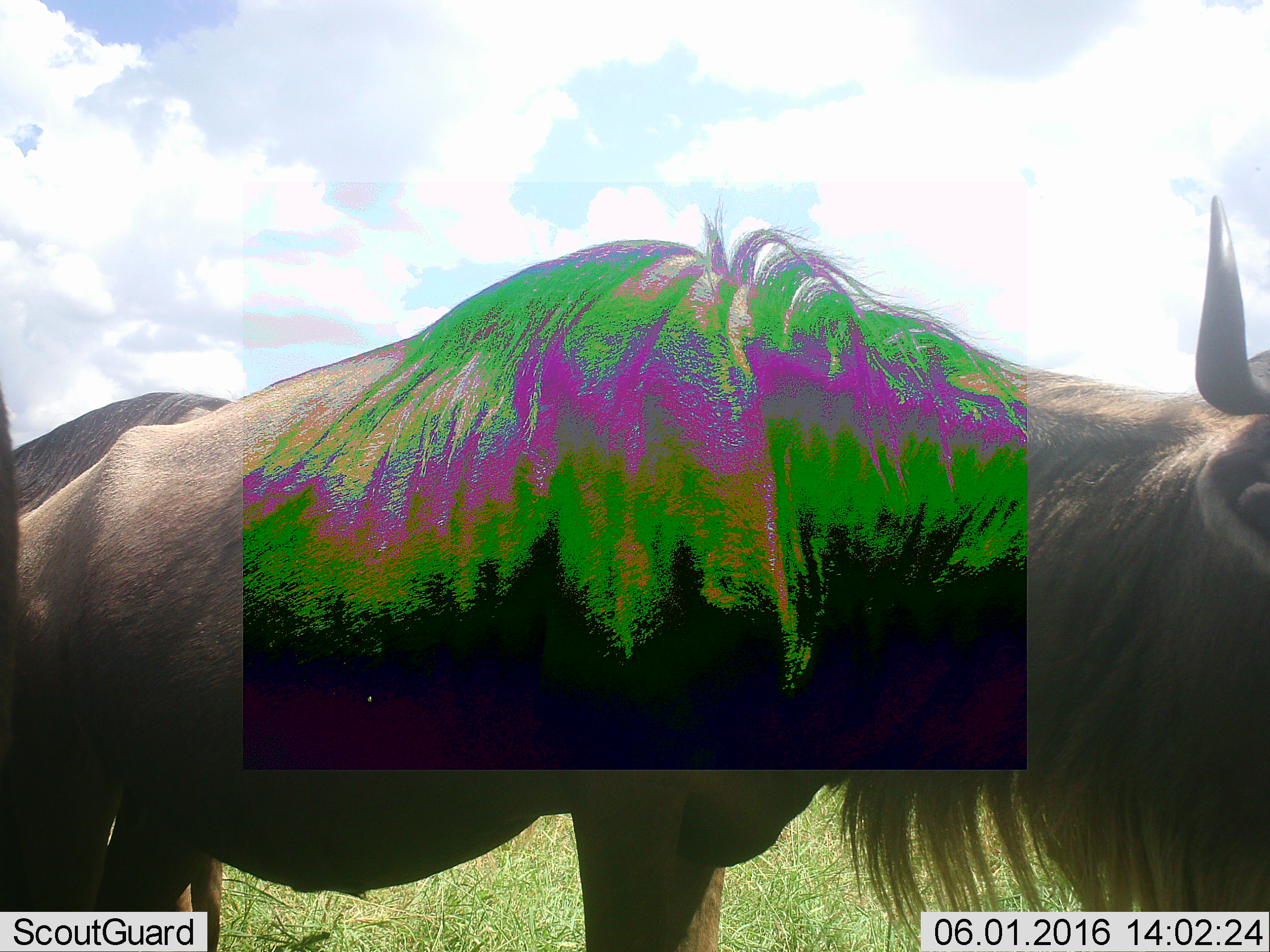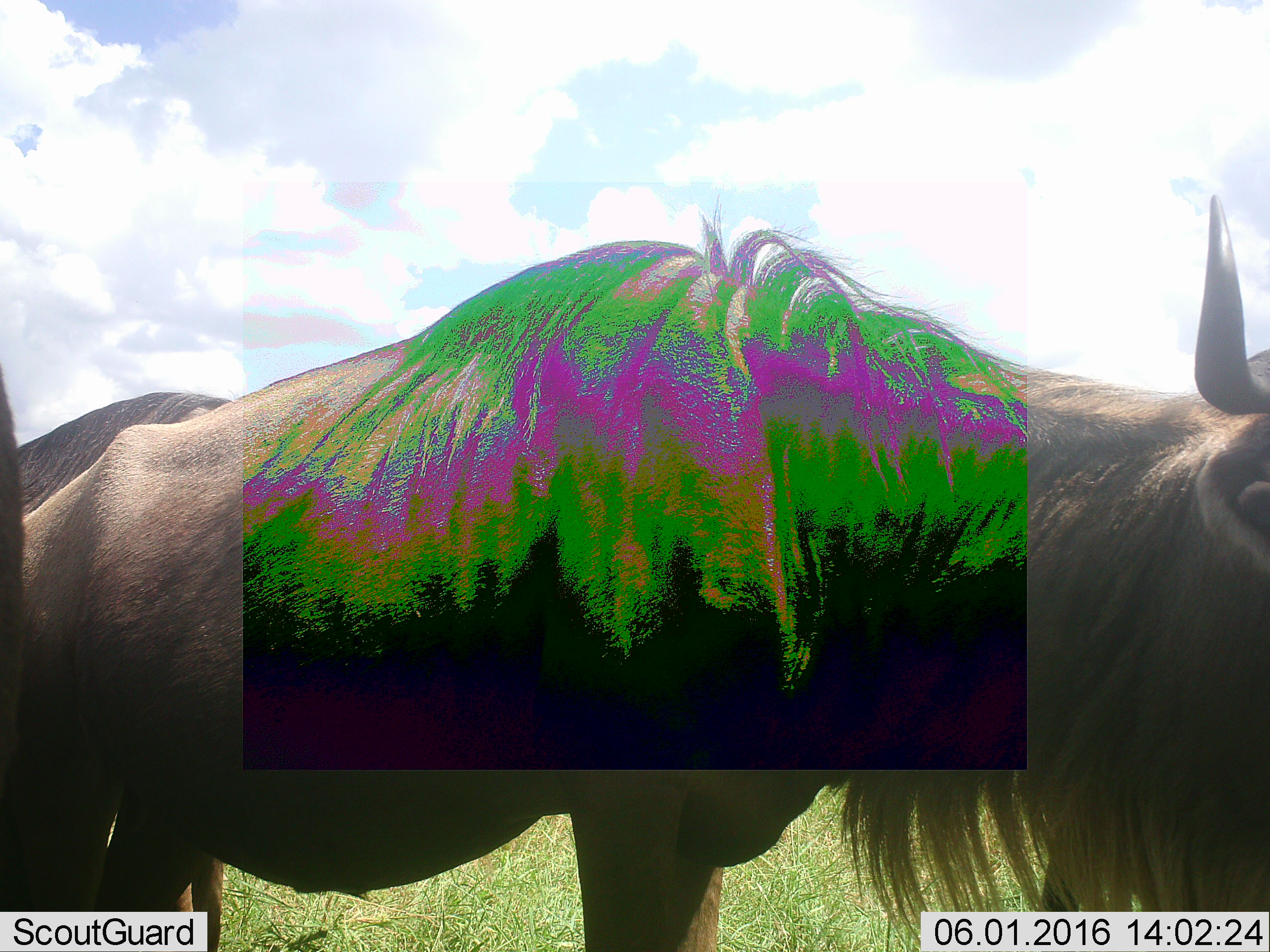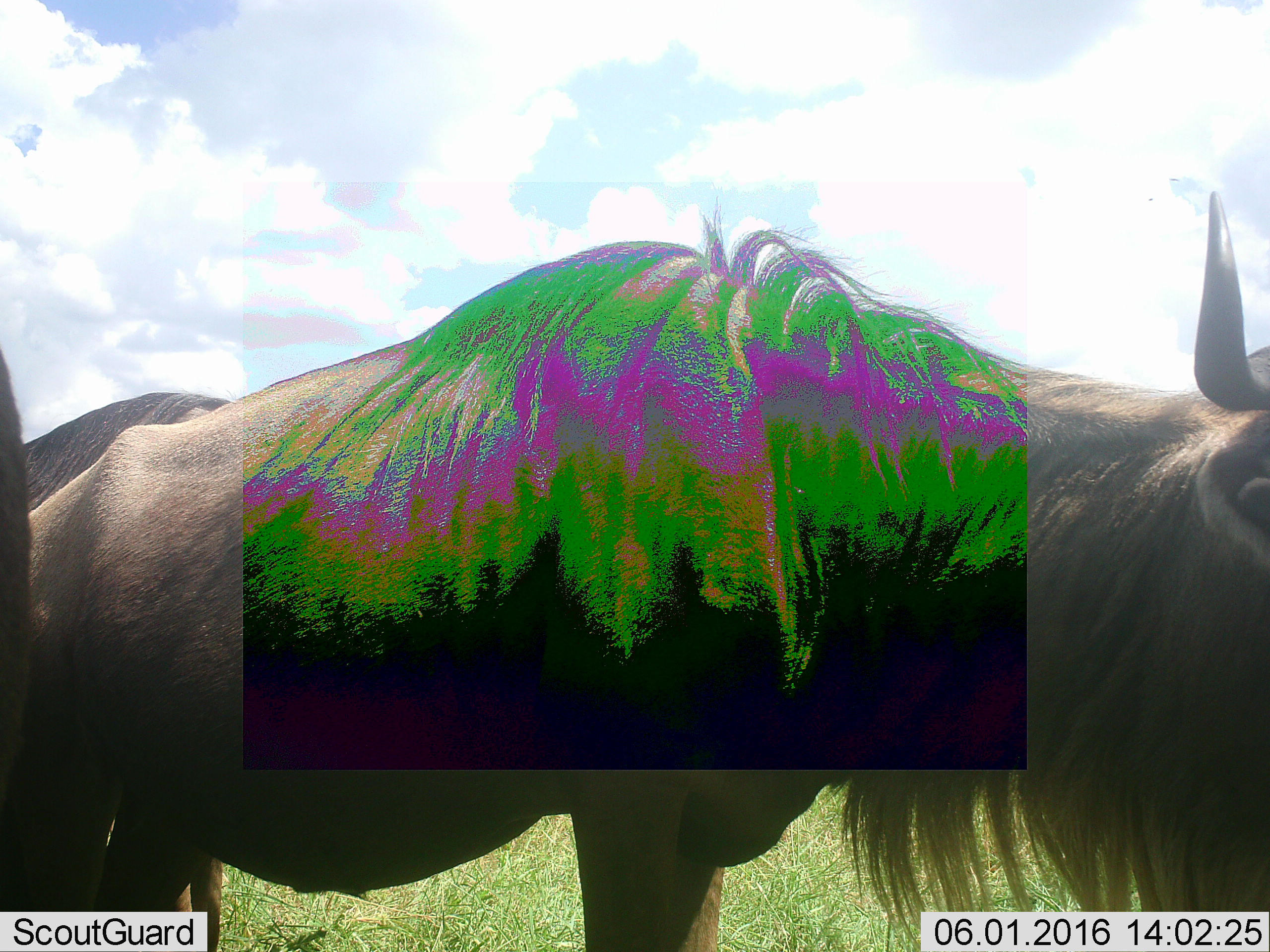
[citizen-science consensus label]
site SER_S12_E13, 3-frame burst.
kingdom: Animalia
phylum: Chordata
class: Mammalia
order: Artiodactyla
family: Bovidae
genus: Connochaetes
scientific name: Connochaetes taurinus taurinus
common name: blue wildebeest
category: wildebeestblue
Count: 2.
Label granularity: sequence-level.